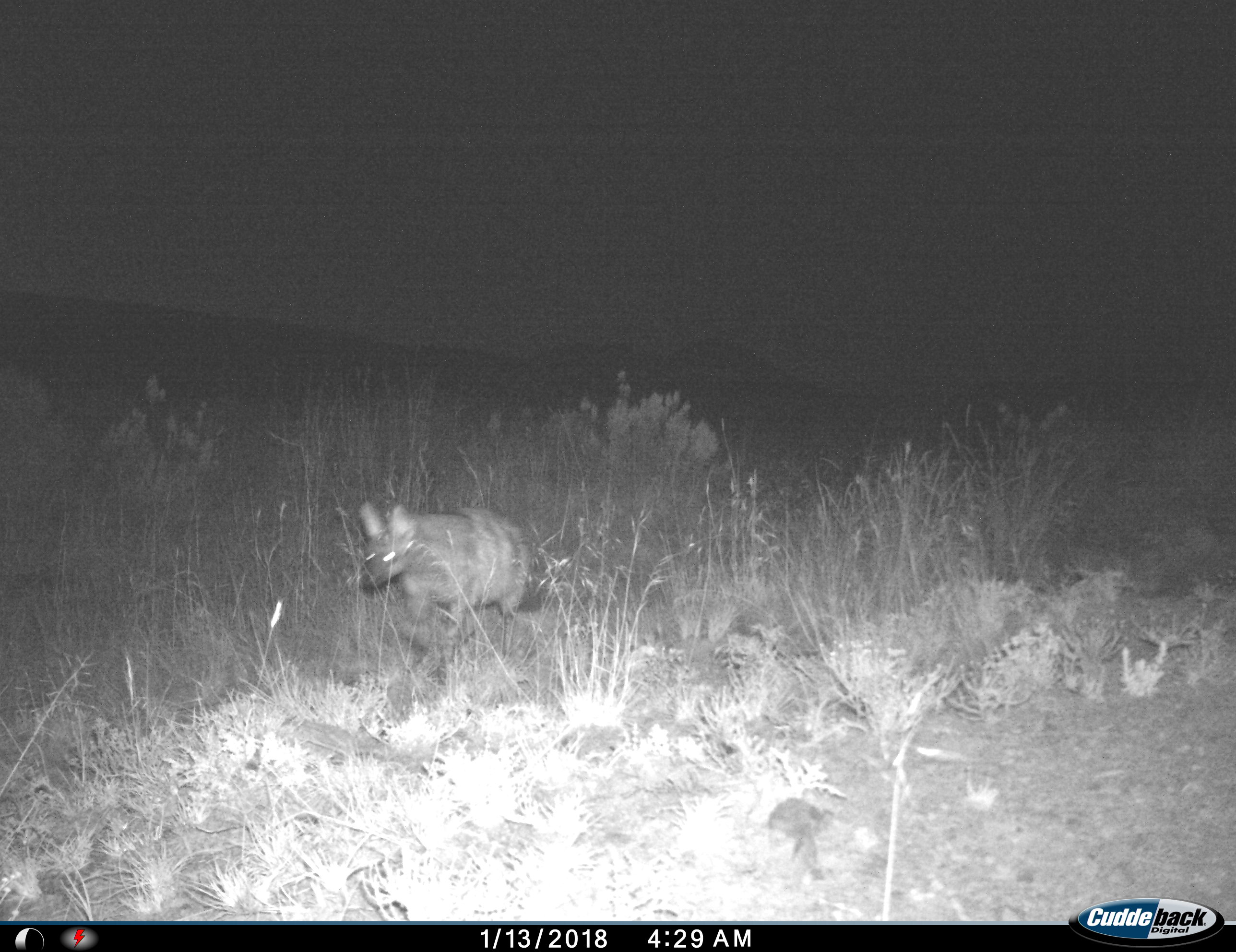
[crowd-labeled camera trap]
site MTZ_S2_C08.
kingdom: Animalia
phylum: Chordata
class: Mammalia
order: Carnivora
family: Hyaenidae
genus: Proteles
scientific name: Proteles cristatus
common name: aardwolf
Aardwolf (Proteles cristatus), count 1. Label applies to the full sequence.